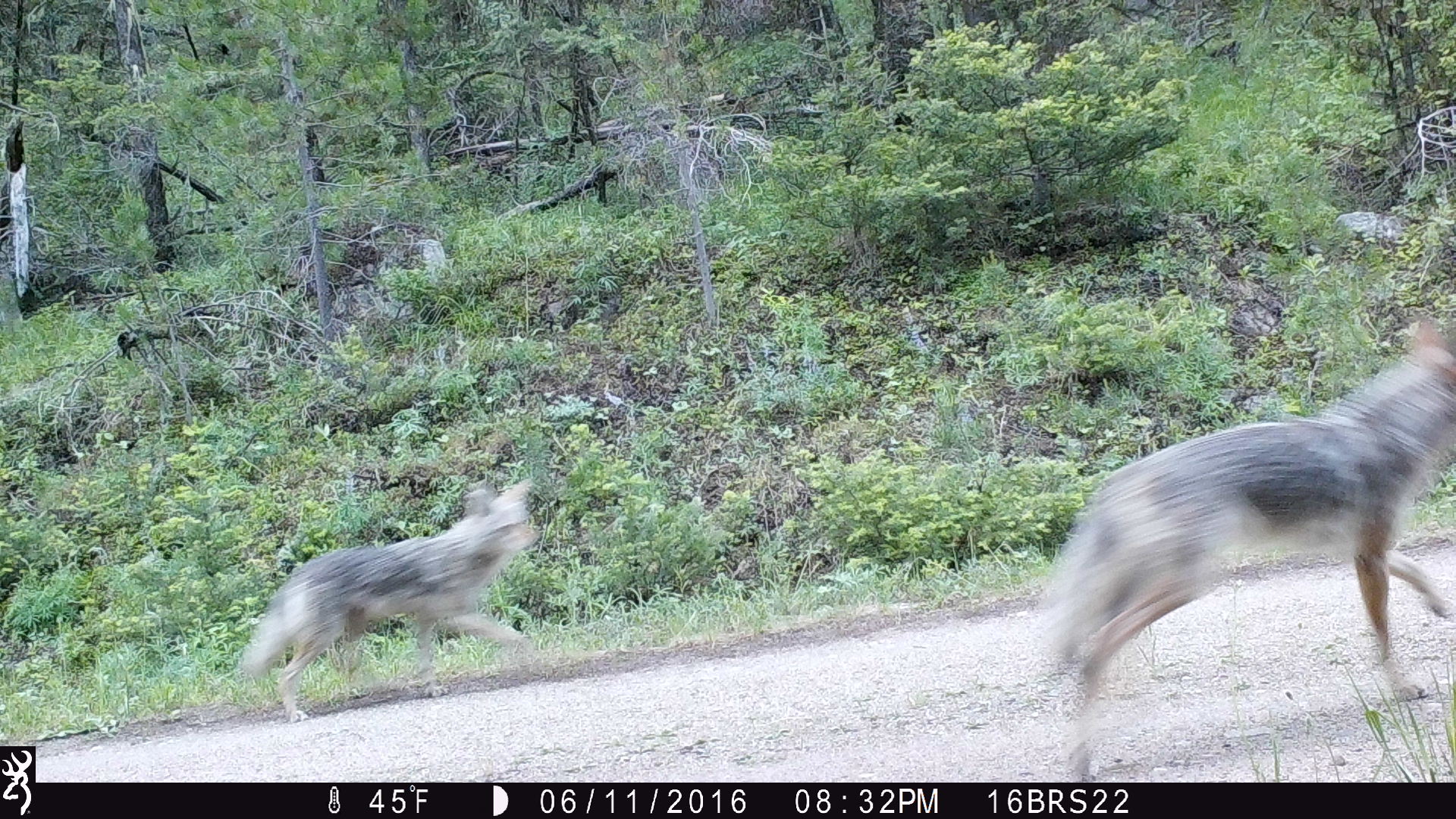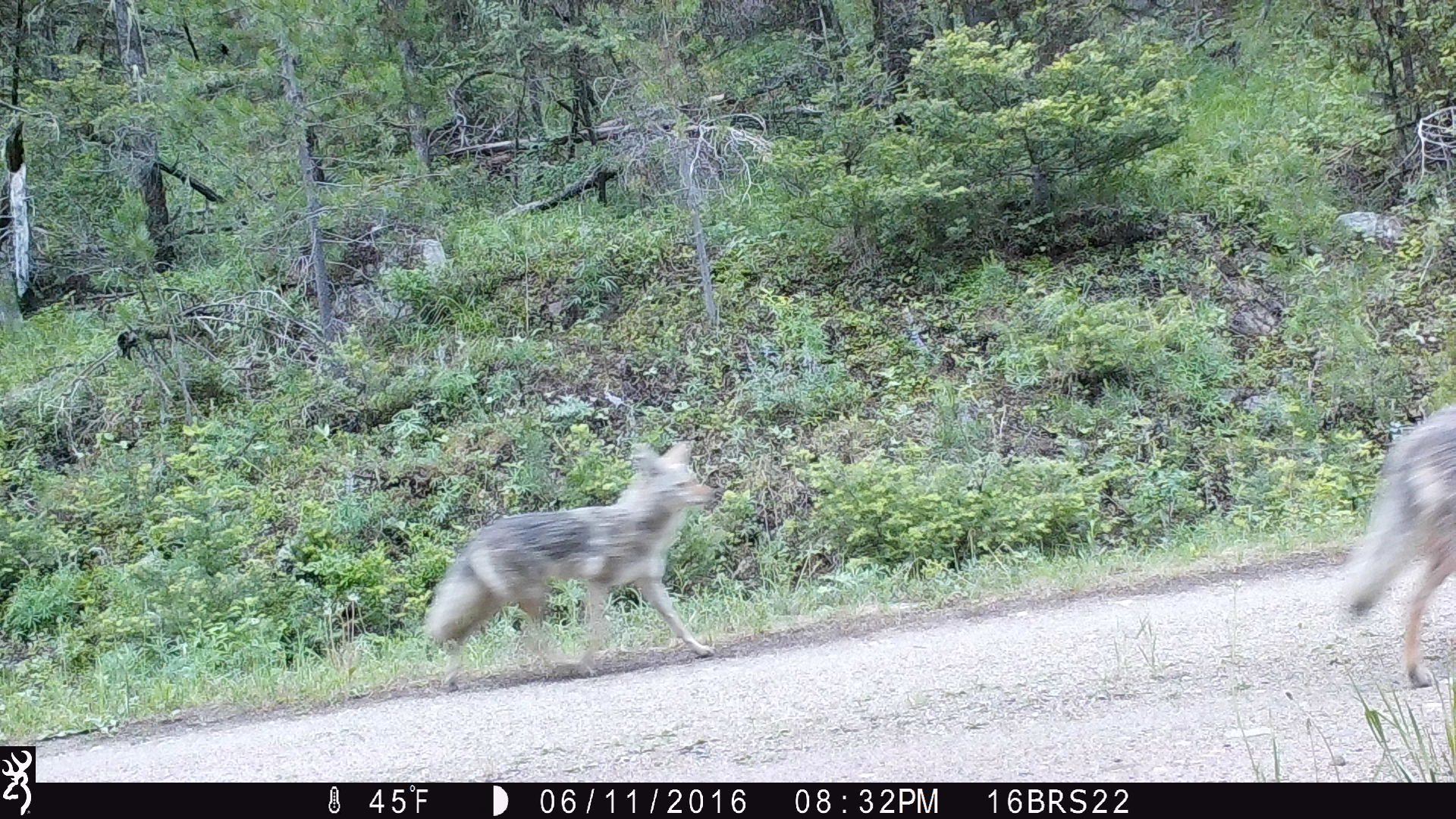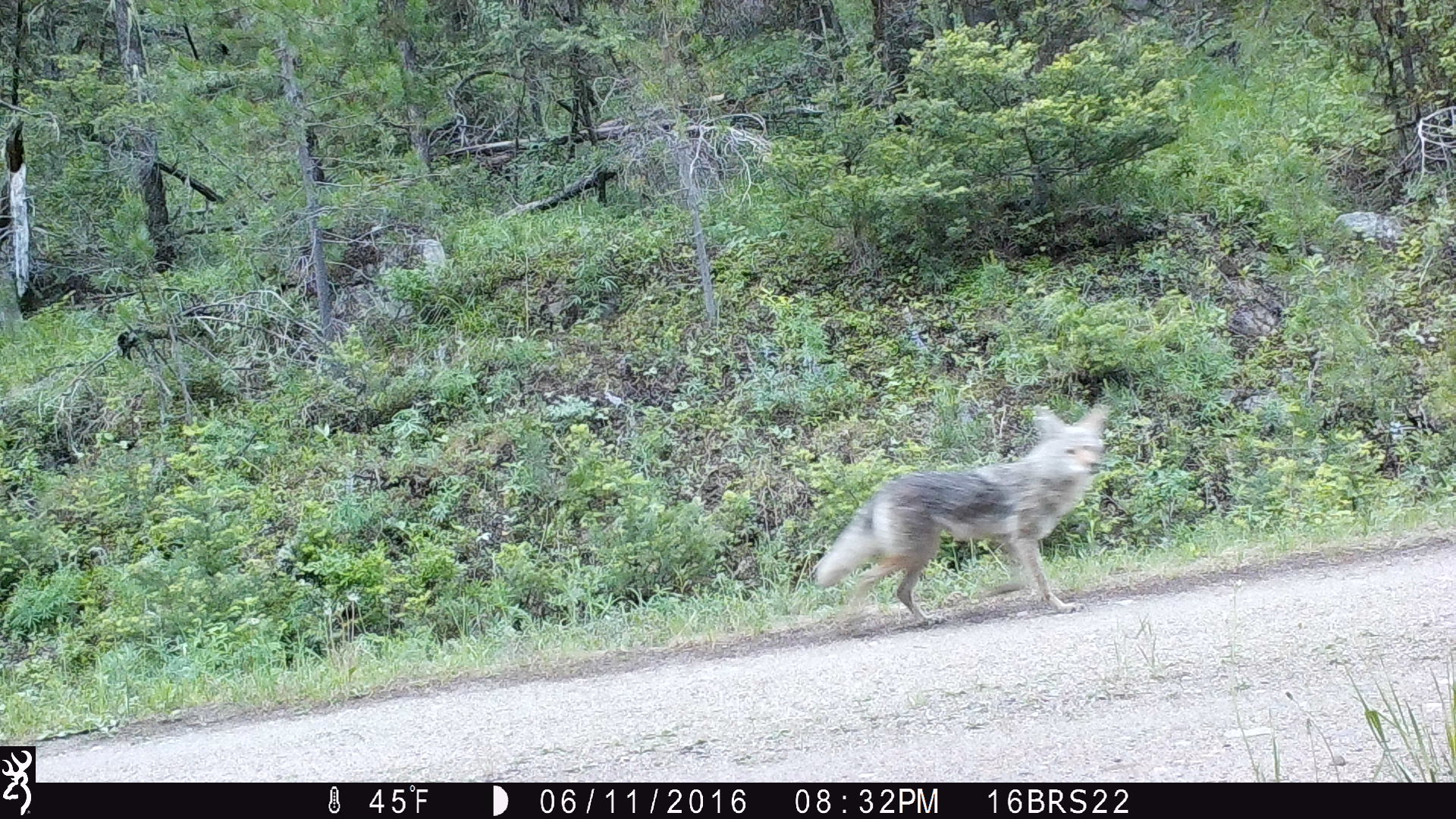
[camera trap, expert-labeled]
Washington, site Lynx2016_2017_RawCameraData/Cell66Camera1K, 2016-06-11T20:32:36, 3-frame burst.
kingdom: Animalia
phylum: Chordata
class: Mammalia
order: Carnivora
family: Canidae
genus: Canis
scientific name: Canis latrans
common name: coyote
Canis latrans (coyote). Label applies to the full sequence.